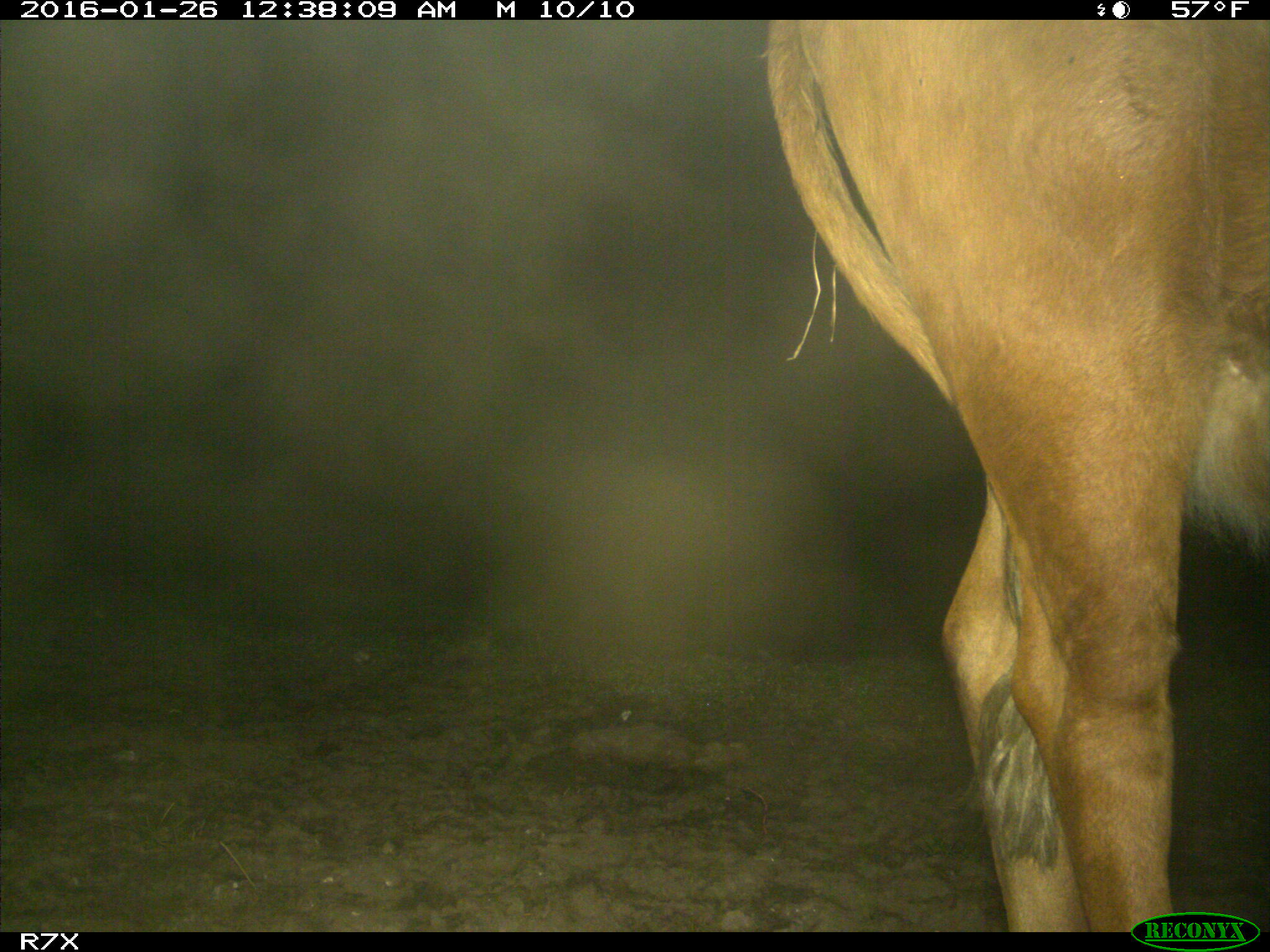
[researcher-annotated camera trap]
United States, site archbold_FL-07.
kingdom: Animalia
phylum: Chordata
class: Mammalia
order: Artiodactyla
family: Bovidae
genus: Bos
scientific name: Bos taurus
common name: domestic cow